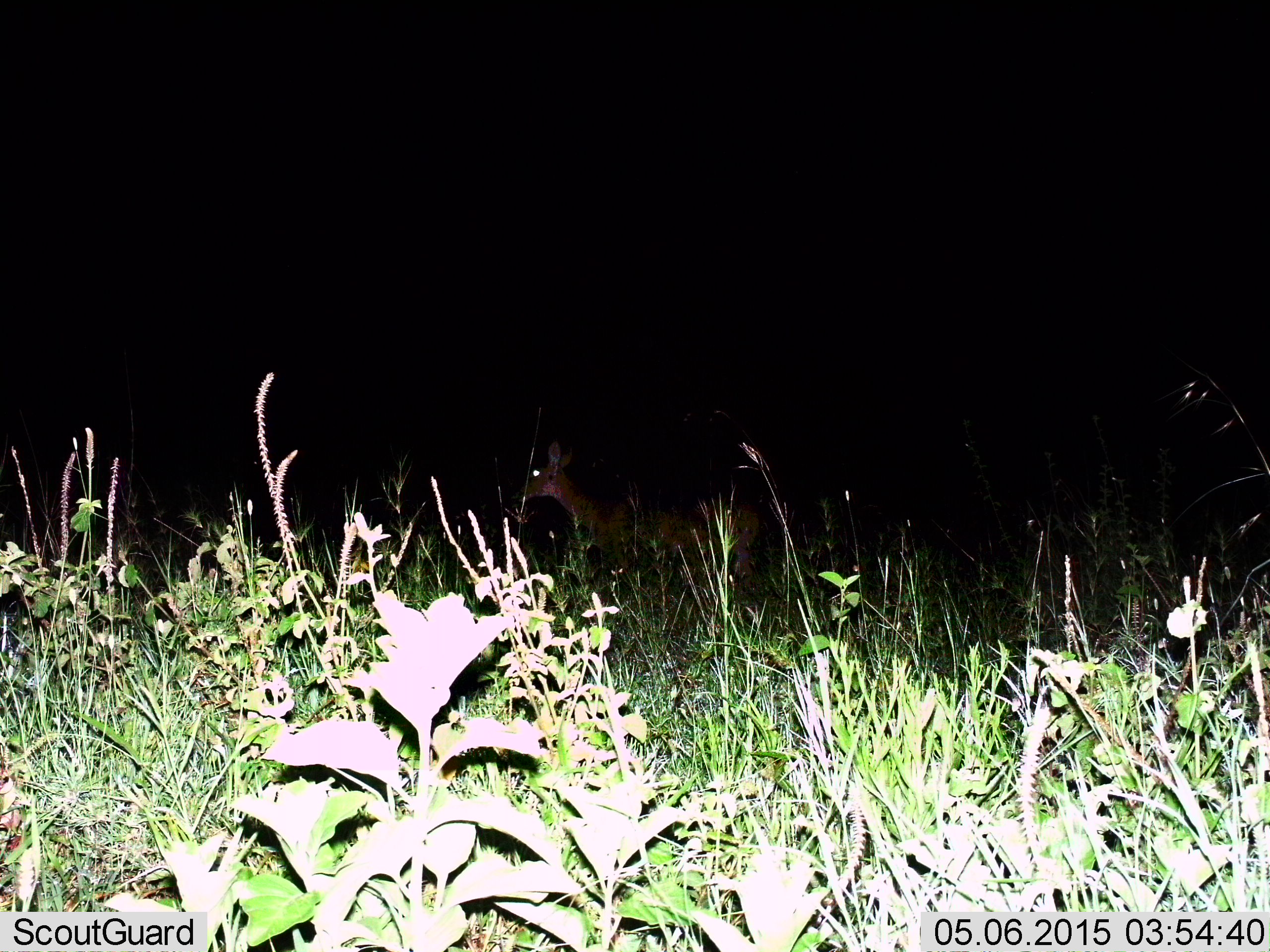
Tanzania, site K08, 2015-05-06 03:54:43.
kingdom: Animalia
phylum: Chordata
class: Mammalia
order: Artiodactyla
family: Bovidae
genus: Redunca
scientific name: Redunca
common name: reedbuck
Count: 1.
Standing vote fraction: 100%.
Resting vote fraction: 0%.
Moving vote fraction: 0%.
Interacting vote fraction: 0%.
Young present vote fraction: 0%.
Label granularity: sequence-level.